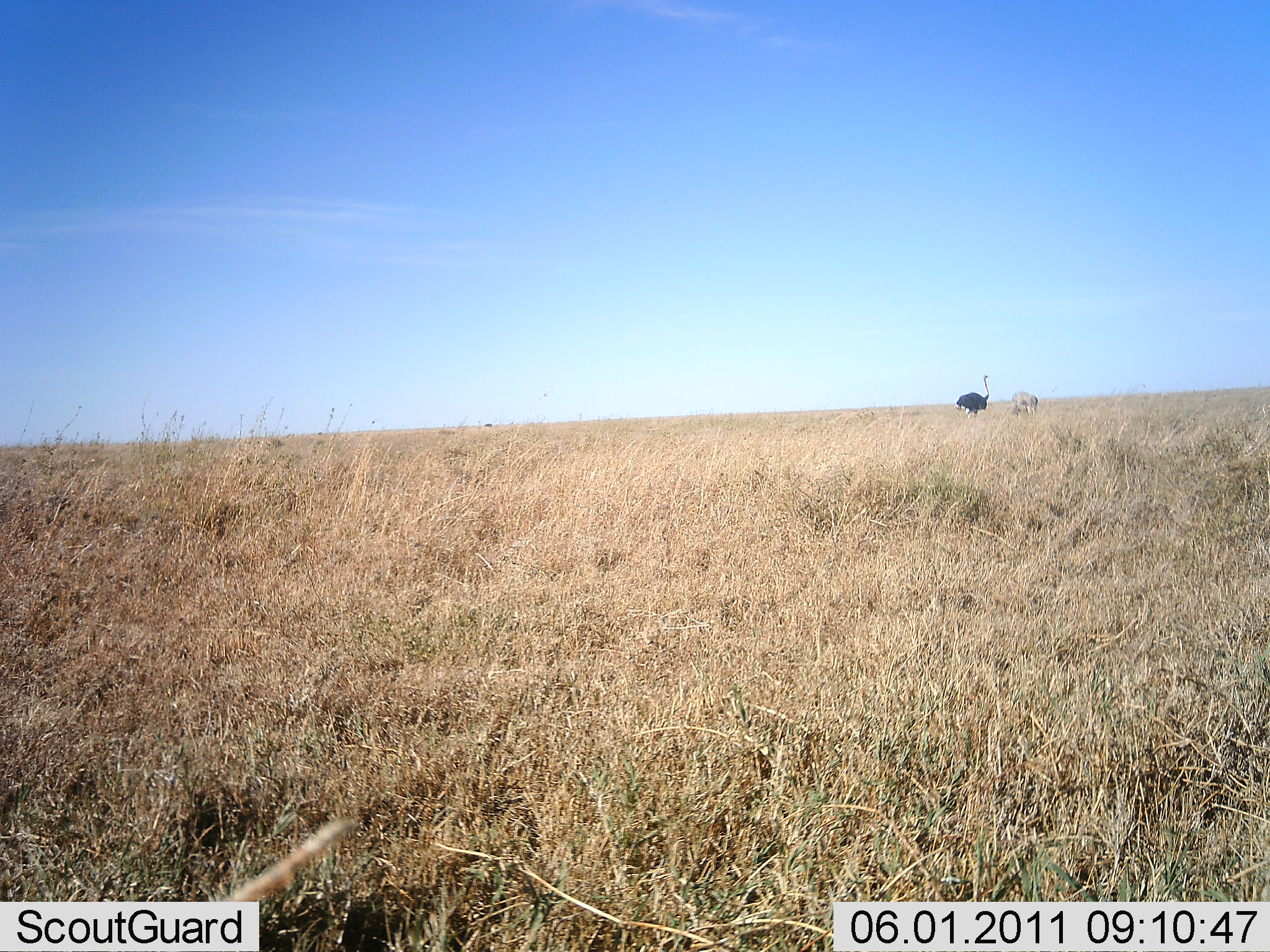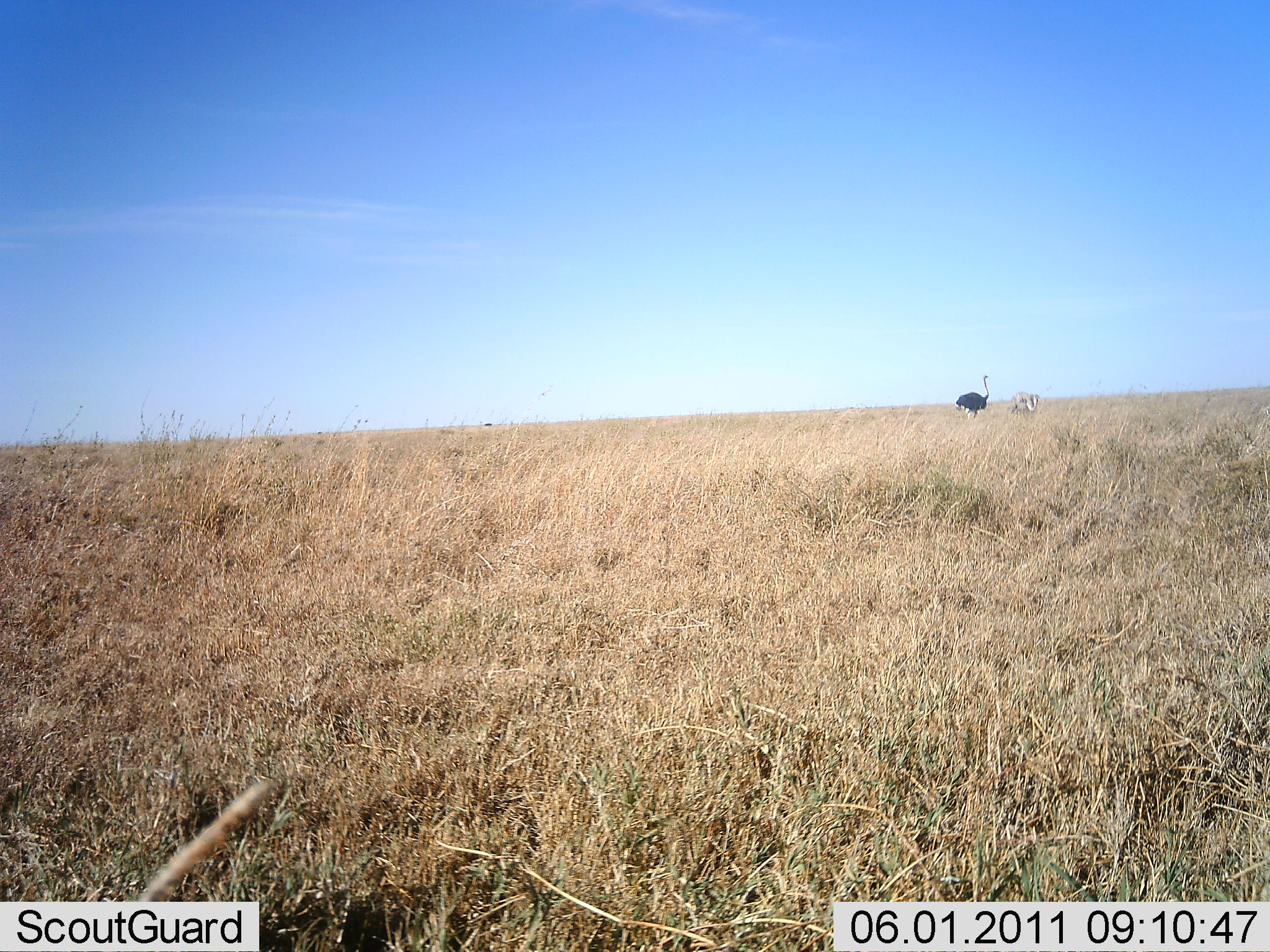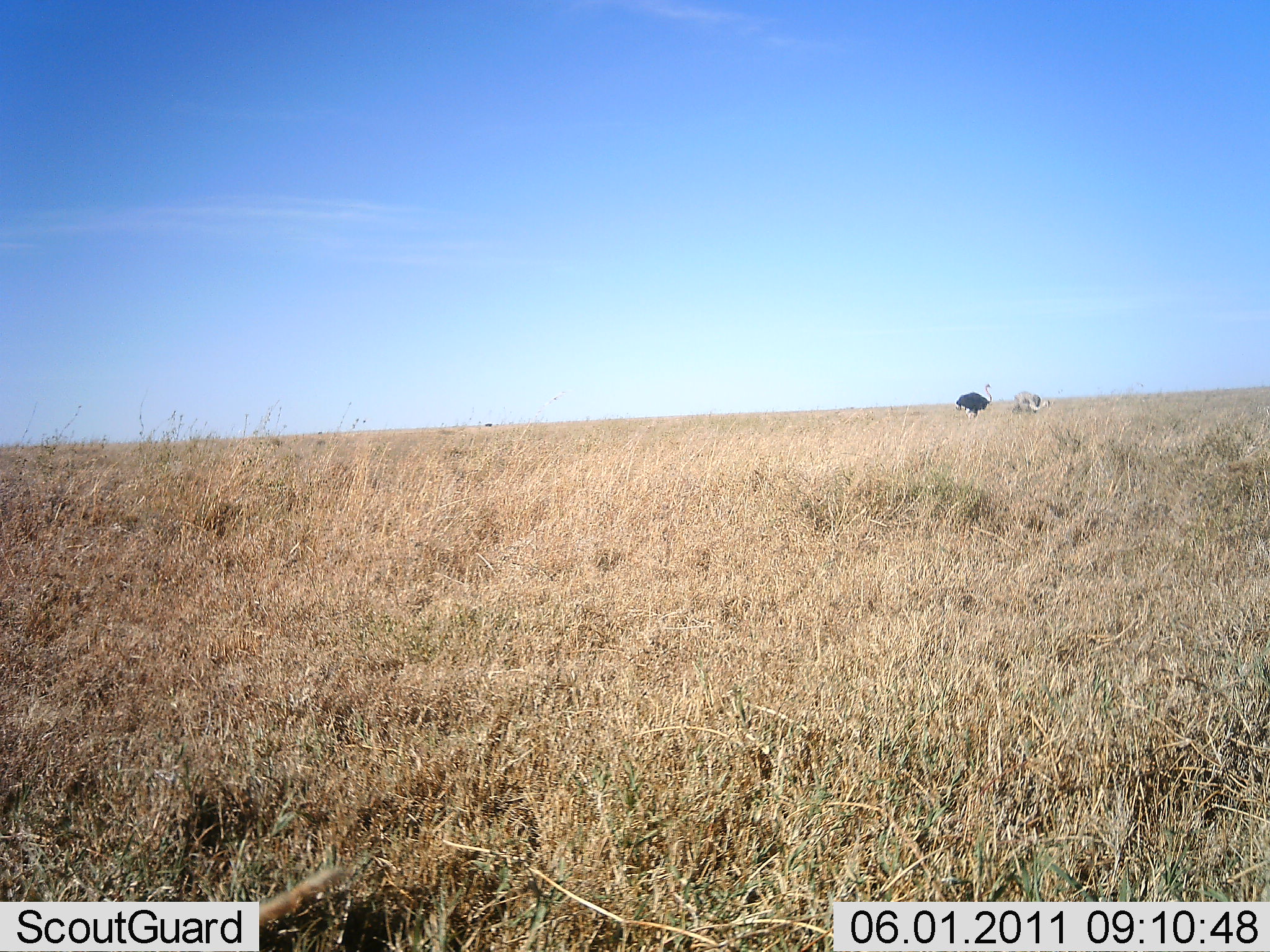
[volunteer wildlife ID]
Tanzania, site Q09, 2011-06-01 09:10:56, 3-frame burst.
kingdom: Animalia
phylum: Chordata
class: Aves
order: Struthioniformes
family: Struthionidae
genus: Struthio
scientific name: Struthio camelus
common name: ostrich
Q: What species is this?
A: Ostrich (Struthio camelus).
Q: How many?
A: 2.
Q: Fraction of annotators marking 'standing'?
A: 73%.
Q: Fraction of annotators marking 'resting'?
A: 7%.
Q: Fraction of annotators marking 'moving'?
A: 0%.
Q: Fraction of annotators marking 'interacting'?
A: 20%.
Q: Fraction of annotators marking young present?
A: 0%.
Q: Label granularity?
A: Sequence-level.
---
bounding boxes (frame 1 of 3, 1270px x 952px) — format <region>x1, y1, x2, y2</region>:
animal: <region>955, 374, 991, 422</region>; <region>1009, 390, 1041, 422</region>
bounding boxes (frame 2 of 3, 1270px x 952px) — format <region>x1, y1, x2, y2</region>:
animal: <region>955, 374, 991, 422</region>; <region>1011, 390, 1042, 419</region>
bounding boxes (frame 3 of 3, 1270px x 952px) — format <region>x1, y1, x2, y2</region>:
animal: <region>956, 381, 992, 425</region>; <region>1013, 391, 1052, 417</region>